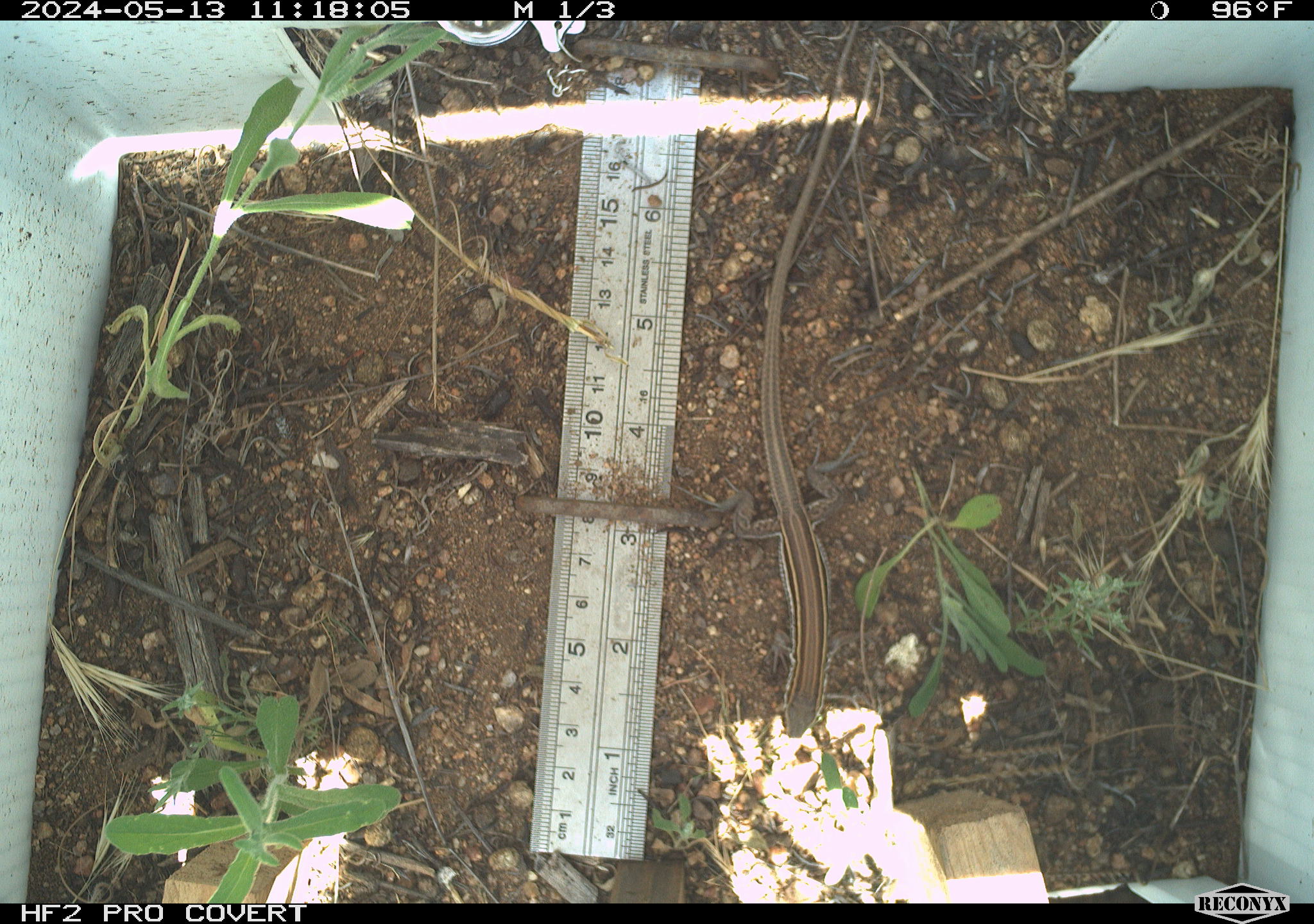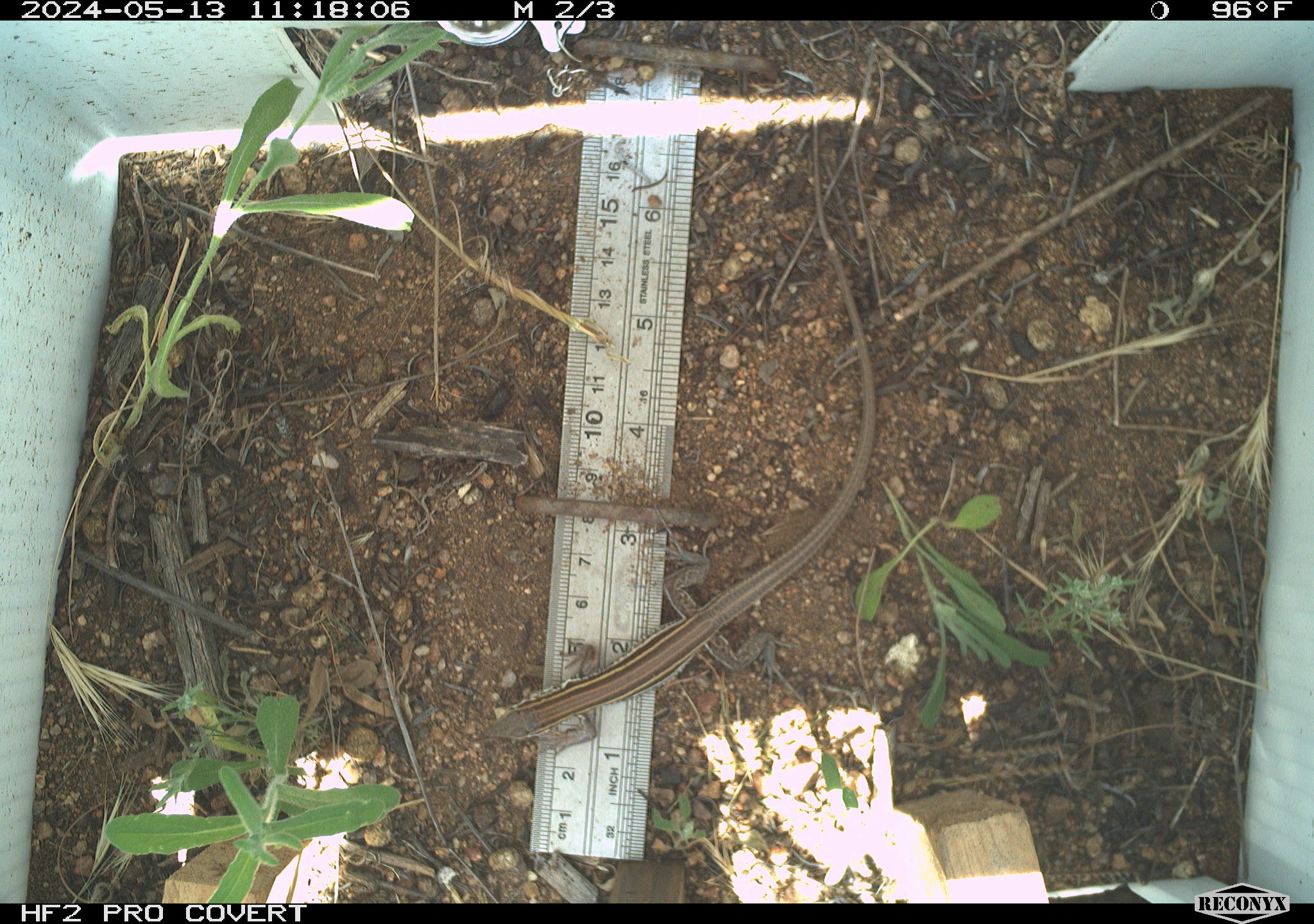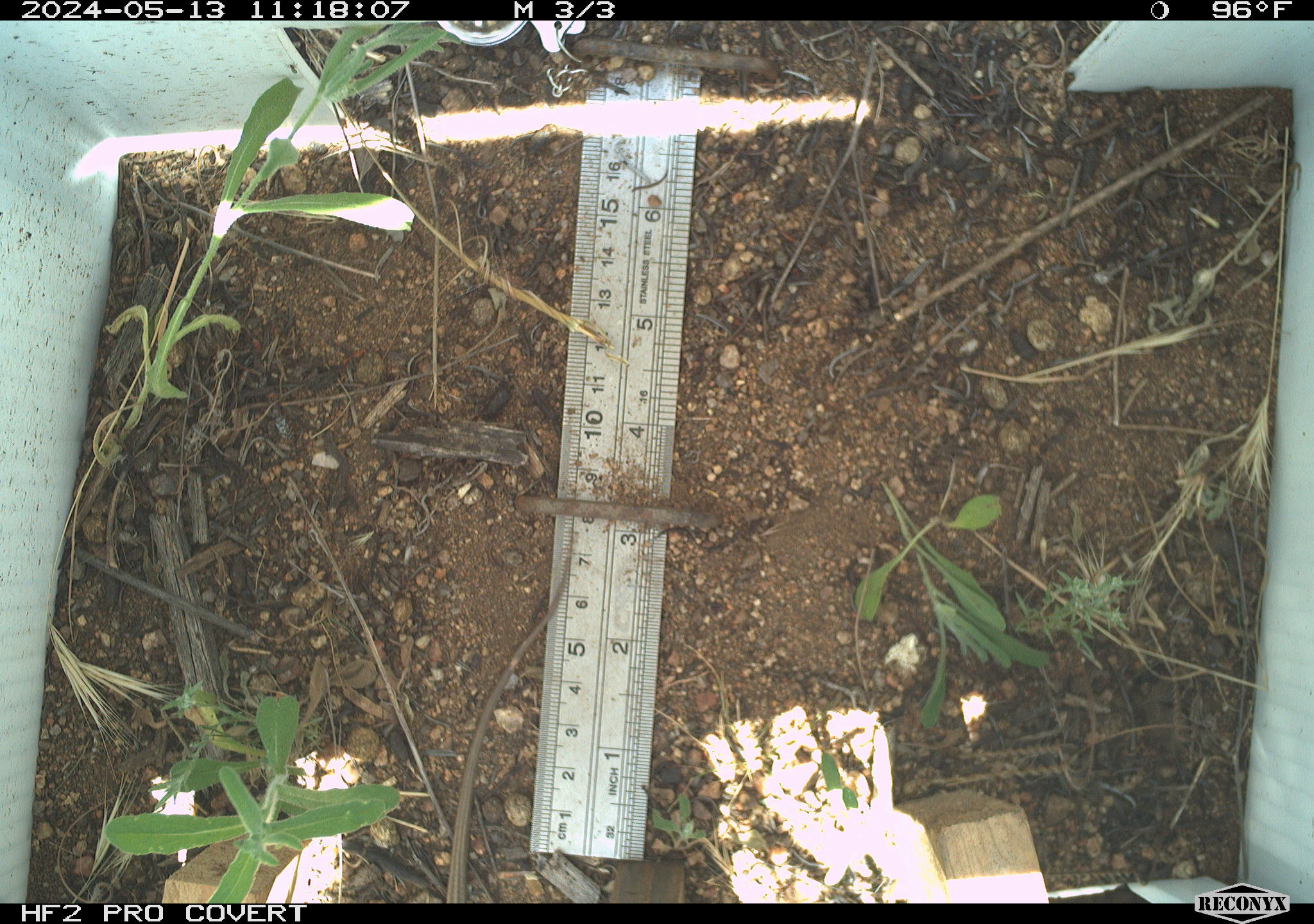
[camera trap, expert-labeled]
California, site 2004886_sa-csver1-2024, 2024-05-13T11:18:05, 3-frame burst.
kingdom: Animalia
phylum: Chordata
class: Reptilia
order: Squamata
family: Teiidae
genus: Aspidoscelis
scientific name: Aspidoscelis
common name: whiptail lizards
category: aspidoscelis species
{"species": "aspidoscelis species (whiptail lizards) (Aspidoscelis)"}